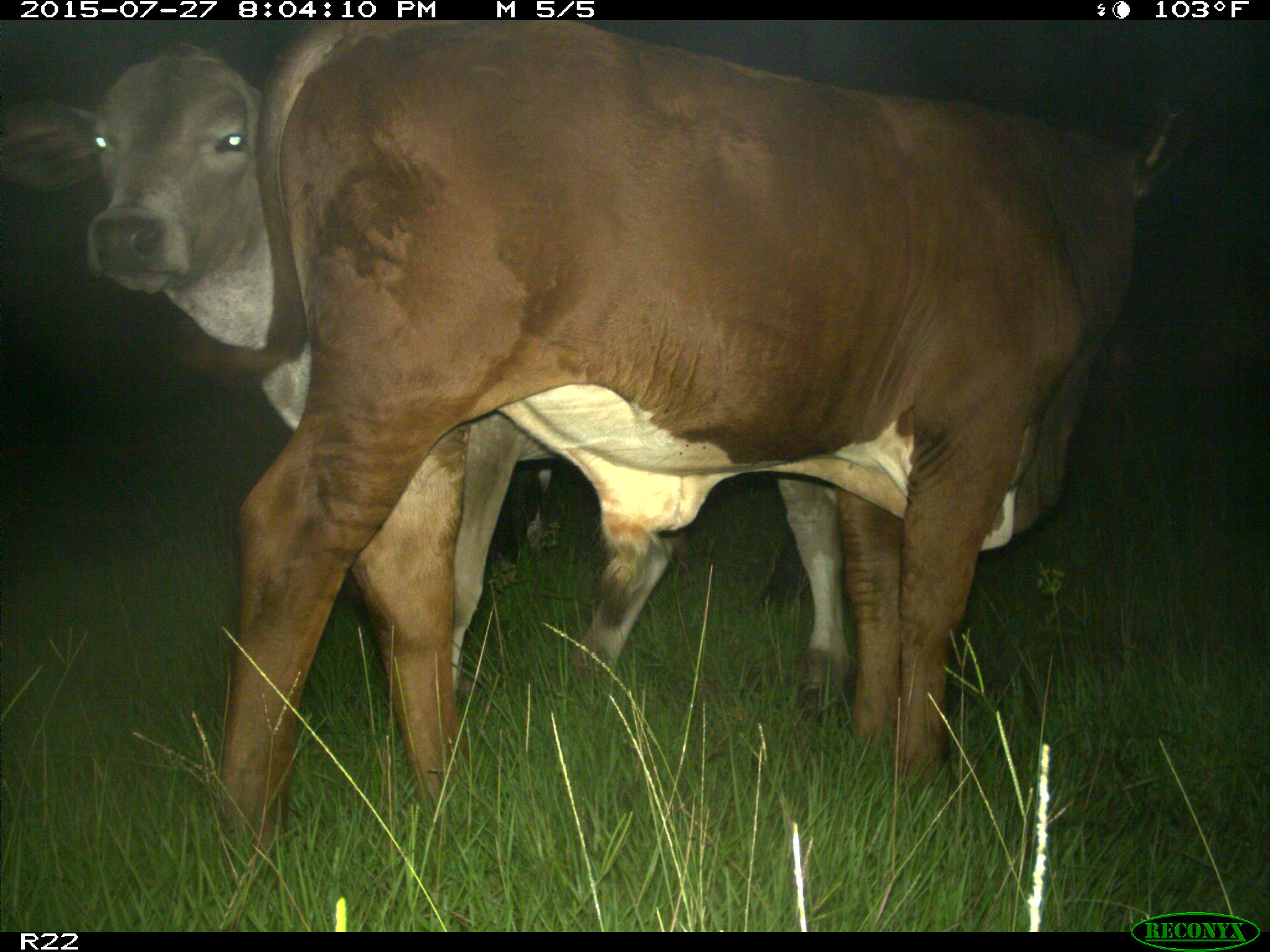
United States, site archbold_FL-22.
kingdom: Animalia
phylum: Chordata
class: Mammalia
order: Artiodactyla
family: Bovidae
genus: Bos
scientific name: Bos taurus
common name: domestic cow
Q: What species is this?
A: Bos taurus (domestic cow).